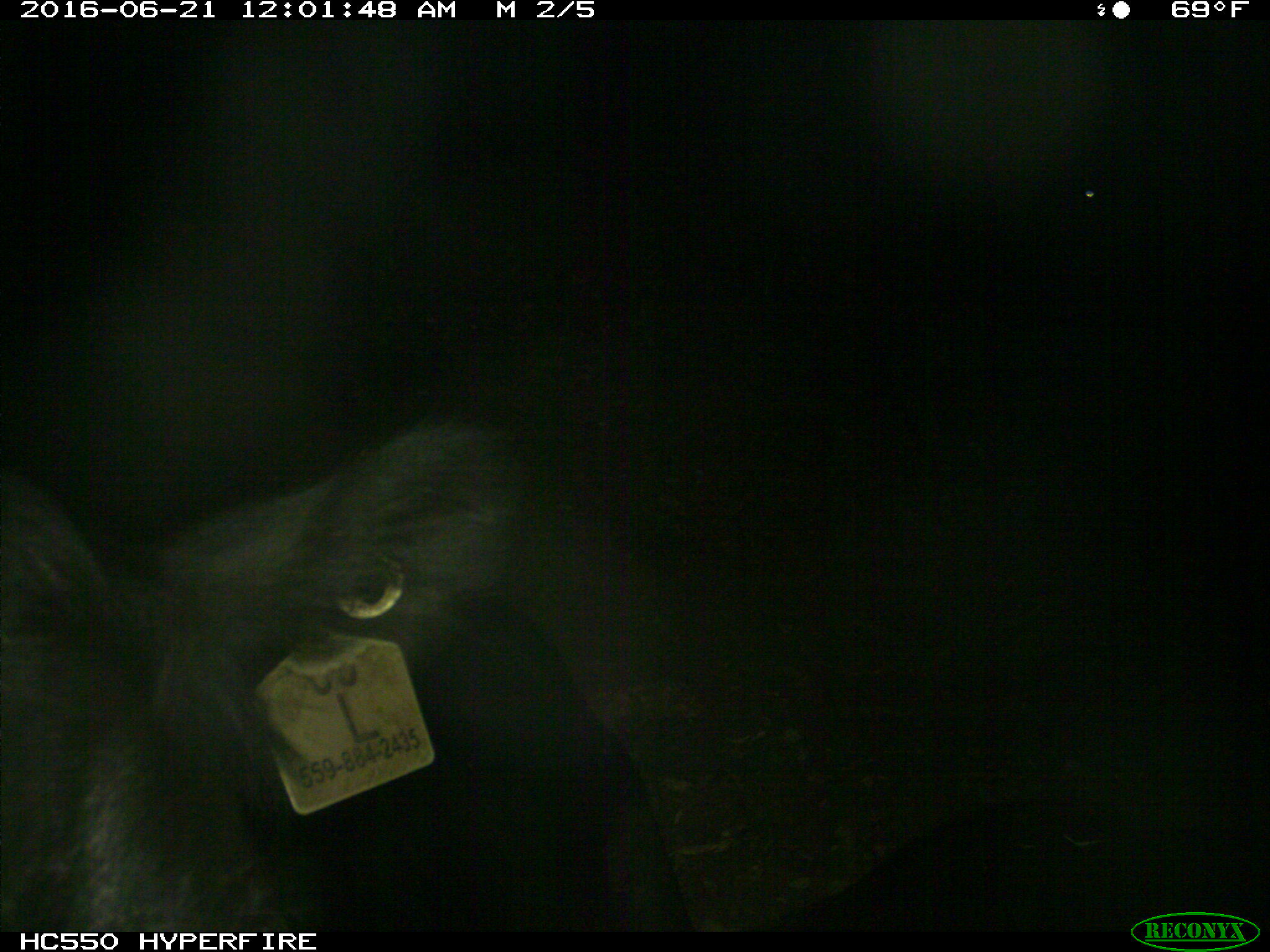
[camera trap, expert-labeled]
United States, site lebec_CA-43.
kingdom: Animalia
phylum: Chordata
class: Mammalia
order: Artiodactyla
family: Bovidae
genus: Bos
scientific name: Bos taurus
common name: domestic cow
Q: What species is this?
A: Bos taurus (domestic cow).